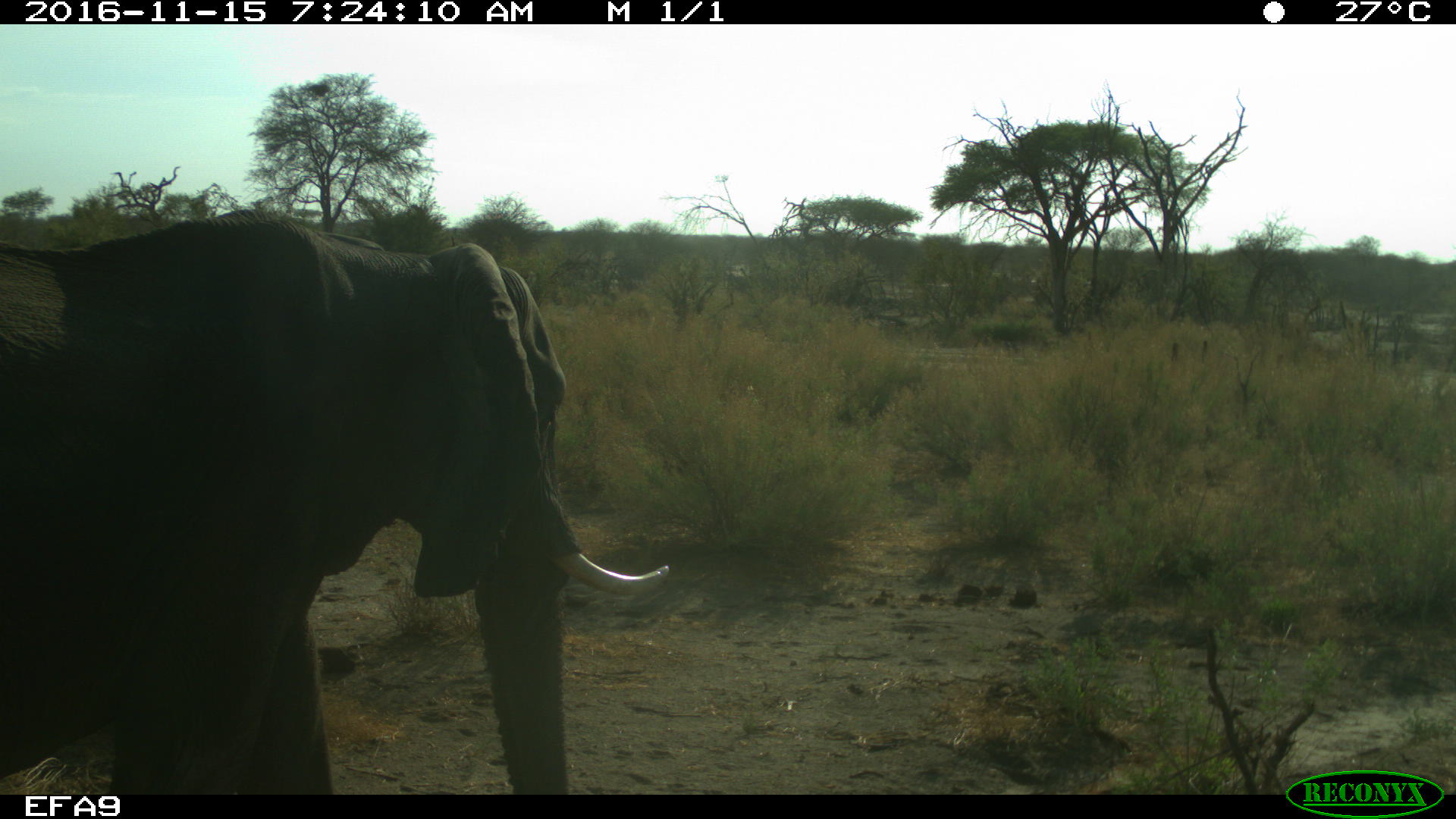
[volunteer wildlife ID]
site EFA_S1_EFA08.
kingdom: Animalia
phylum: Chordata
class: Mammalia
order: Proboscidea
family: Elephantidae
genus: Loxodonta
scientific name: Loxodonta africana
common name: african bush elephant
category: elephant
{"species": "elephant (african bush elephant) (Loxodonta africana)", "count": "1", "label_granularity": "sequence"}